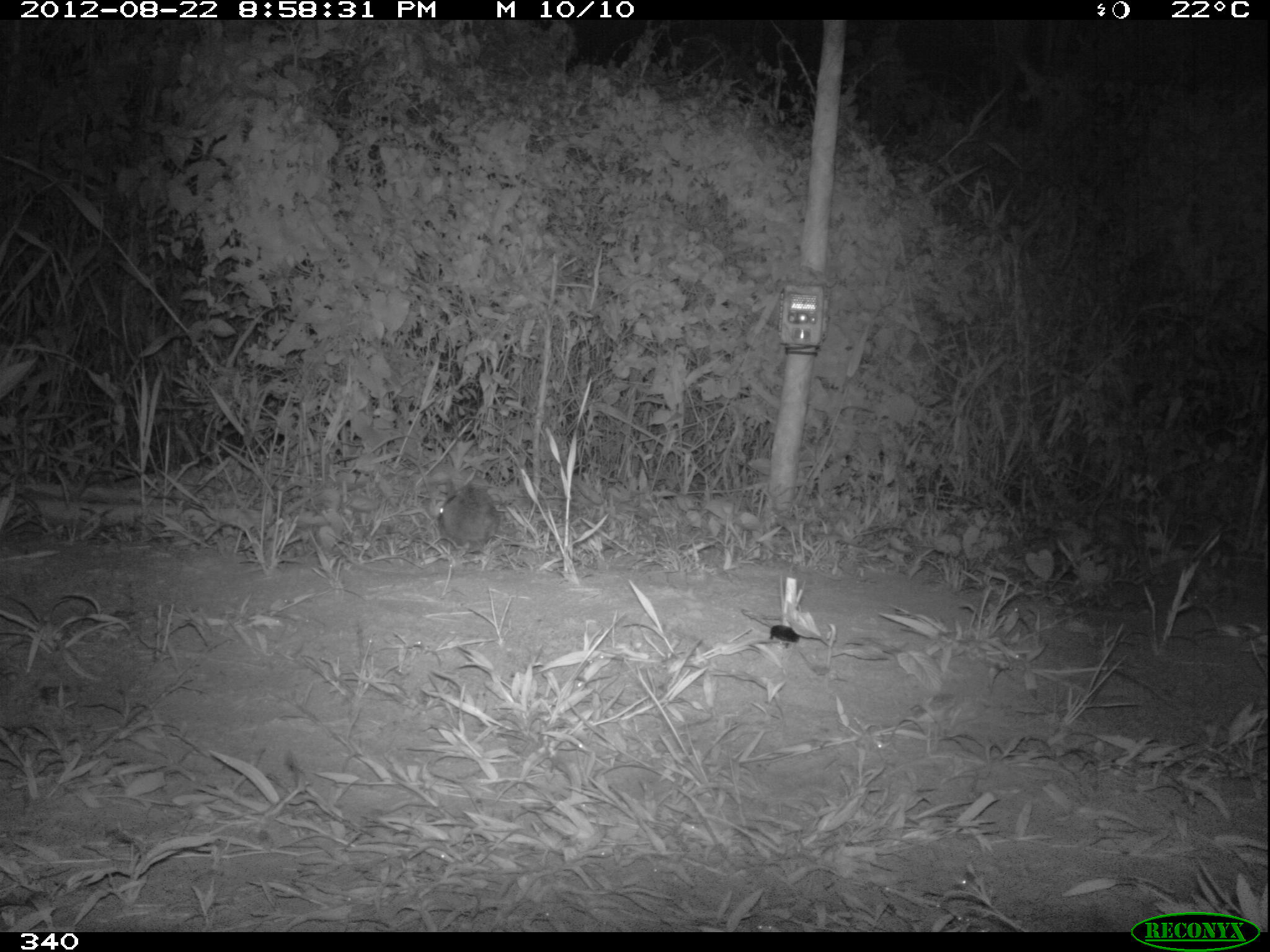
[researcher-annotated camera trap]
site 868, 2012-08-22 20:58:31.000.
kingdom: Animalia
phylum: Chordata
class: Mammalia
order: Lagomorpha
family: Leporidae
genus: Sylvilagus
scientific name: Sylvilagus brasiliensis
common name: tapeti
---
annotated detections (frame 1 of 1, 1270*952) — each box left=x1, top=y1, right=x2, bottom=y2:
sylvilagus brasiliensis: left=435, top=484, right=500, bottom=553